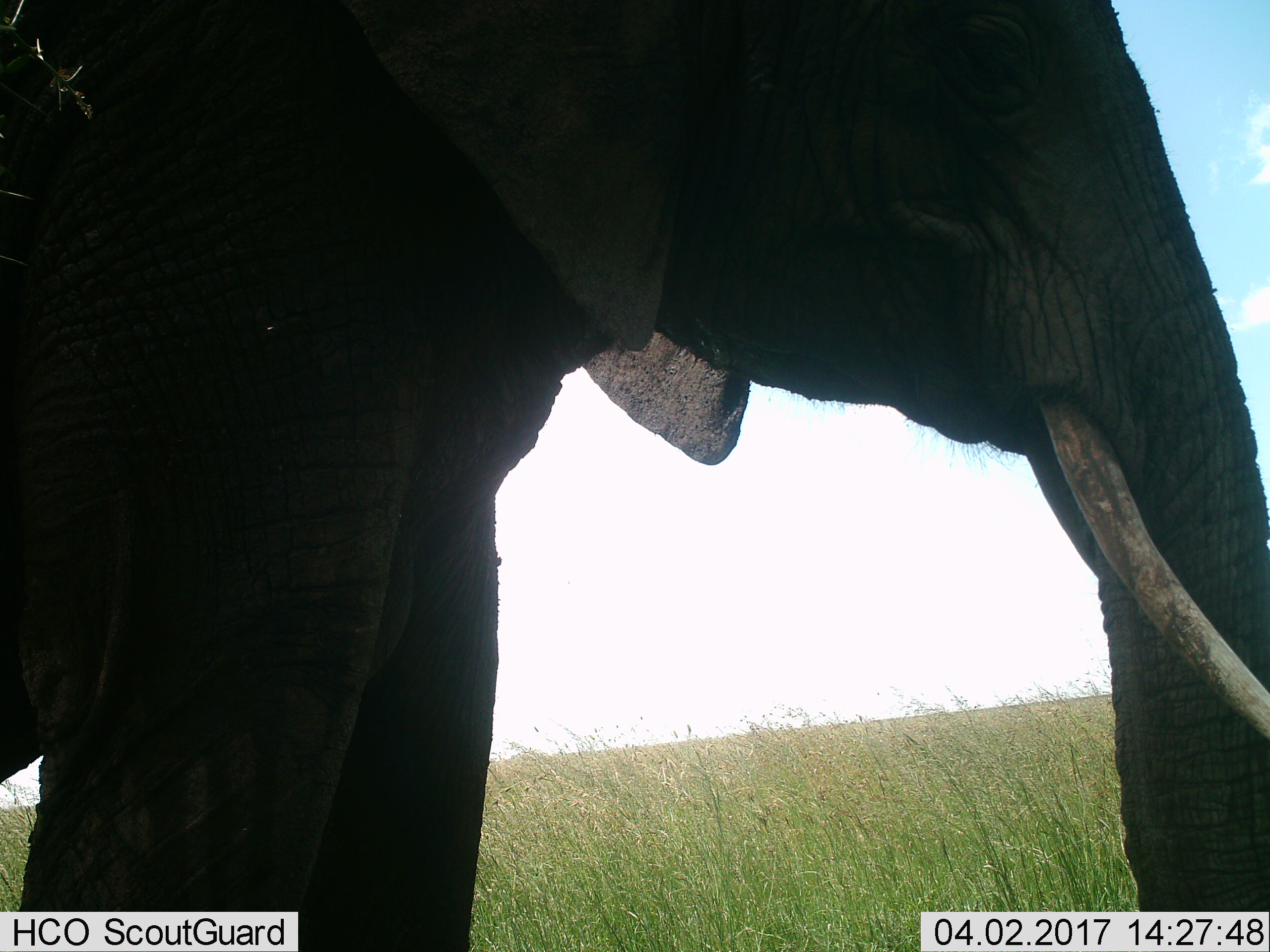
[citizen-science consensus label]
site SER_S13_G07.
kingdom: Animalia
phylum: Chordata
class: Mammalia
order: Proboscidea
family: Elephantidae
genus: Loxodonta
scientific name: Loxodonta africana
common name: african bush elephant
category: elephant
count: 1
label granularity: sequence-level